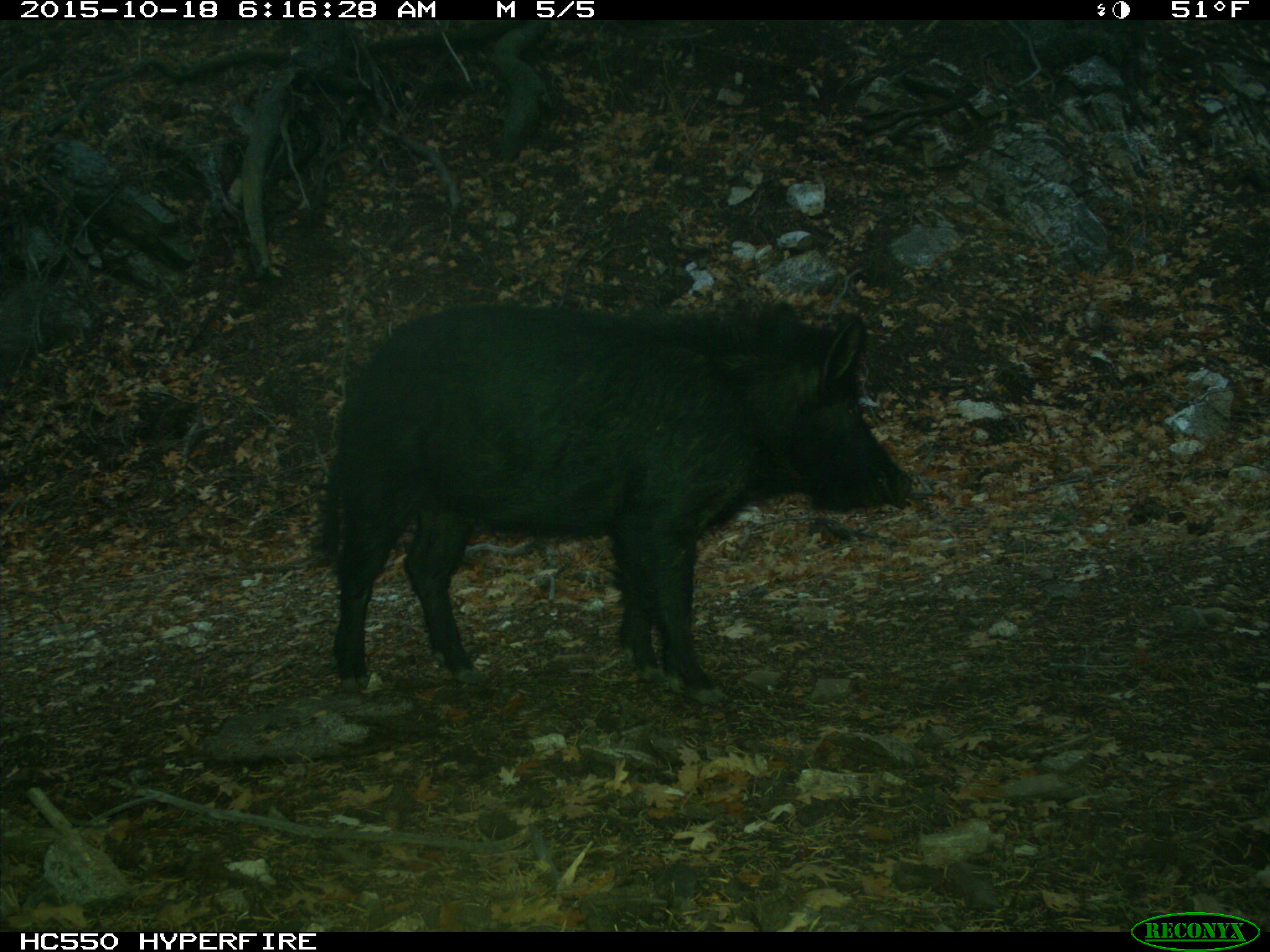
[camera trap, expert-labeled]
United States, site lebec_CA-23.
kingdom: Animalia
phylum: Chordata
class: Mammalia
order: Artiodactyla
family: Suidae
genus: Sus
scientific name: Sus scrofa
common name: wild boar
Sus scrofa (wild boar).